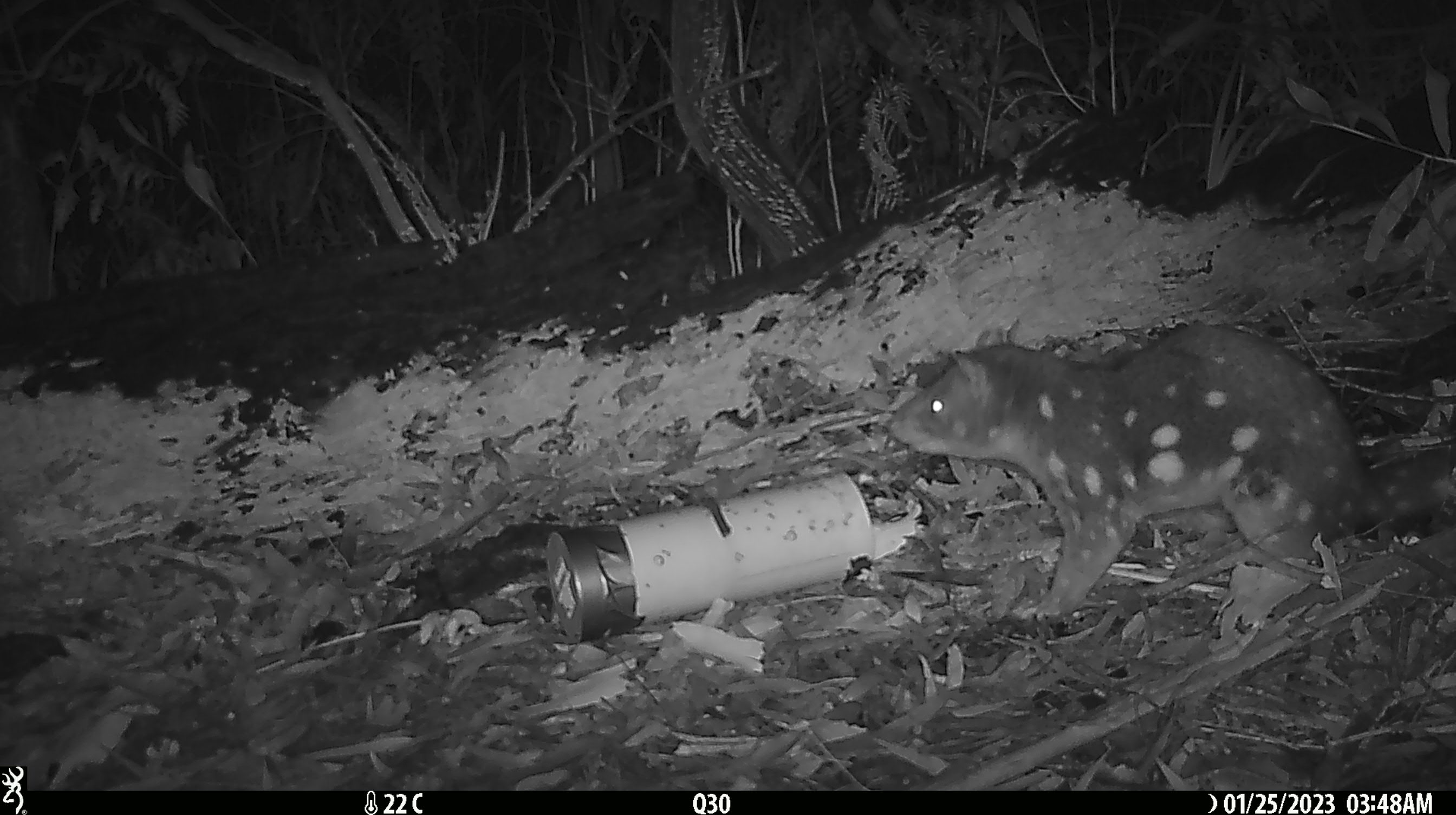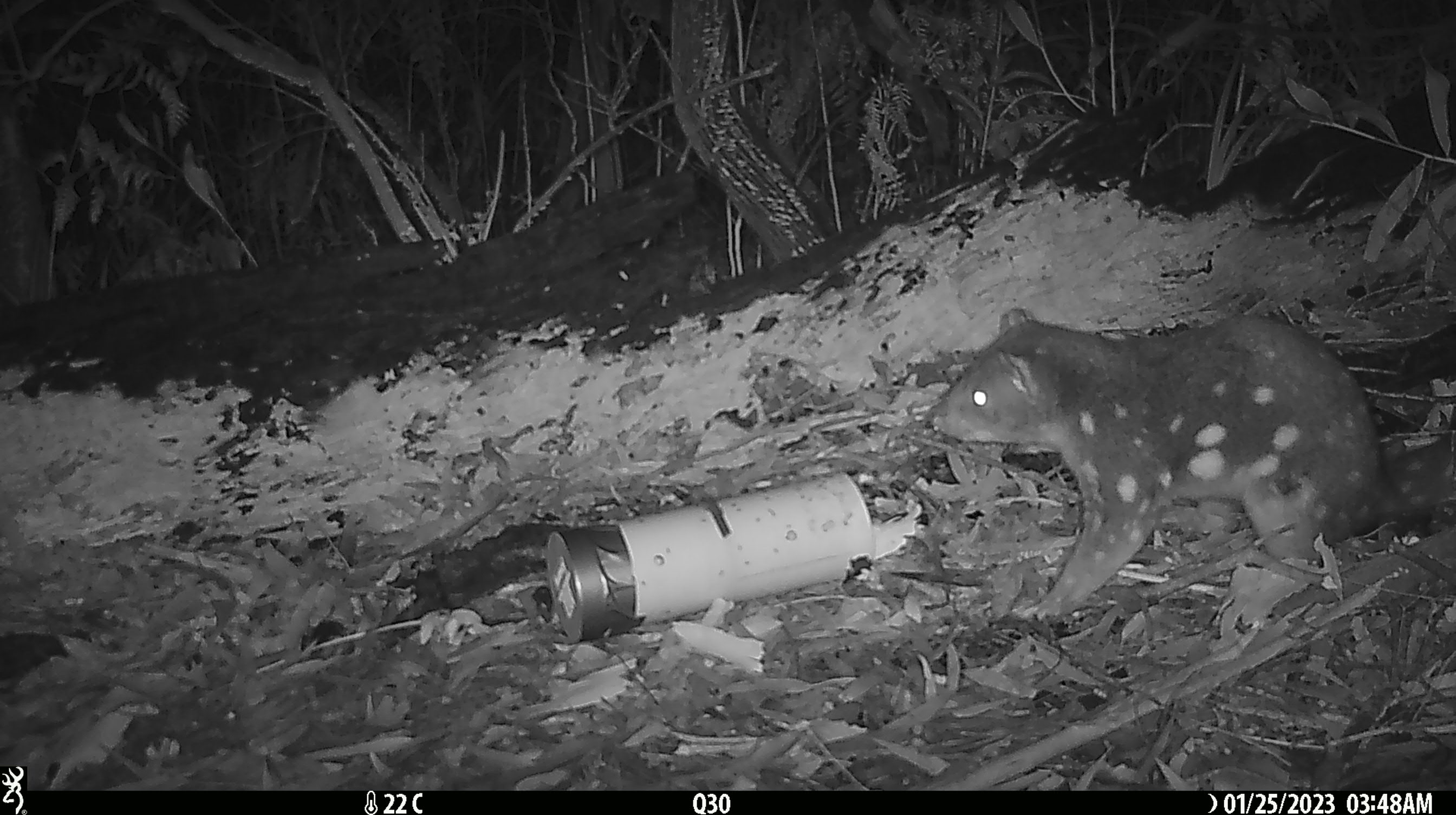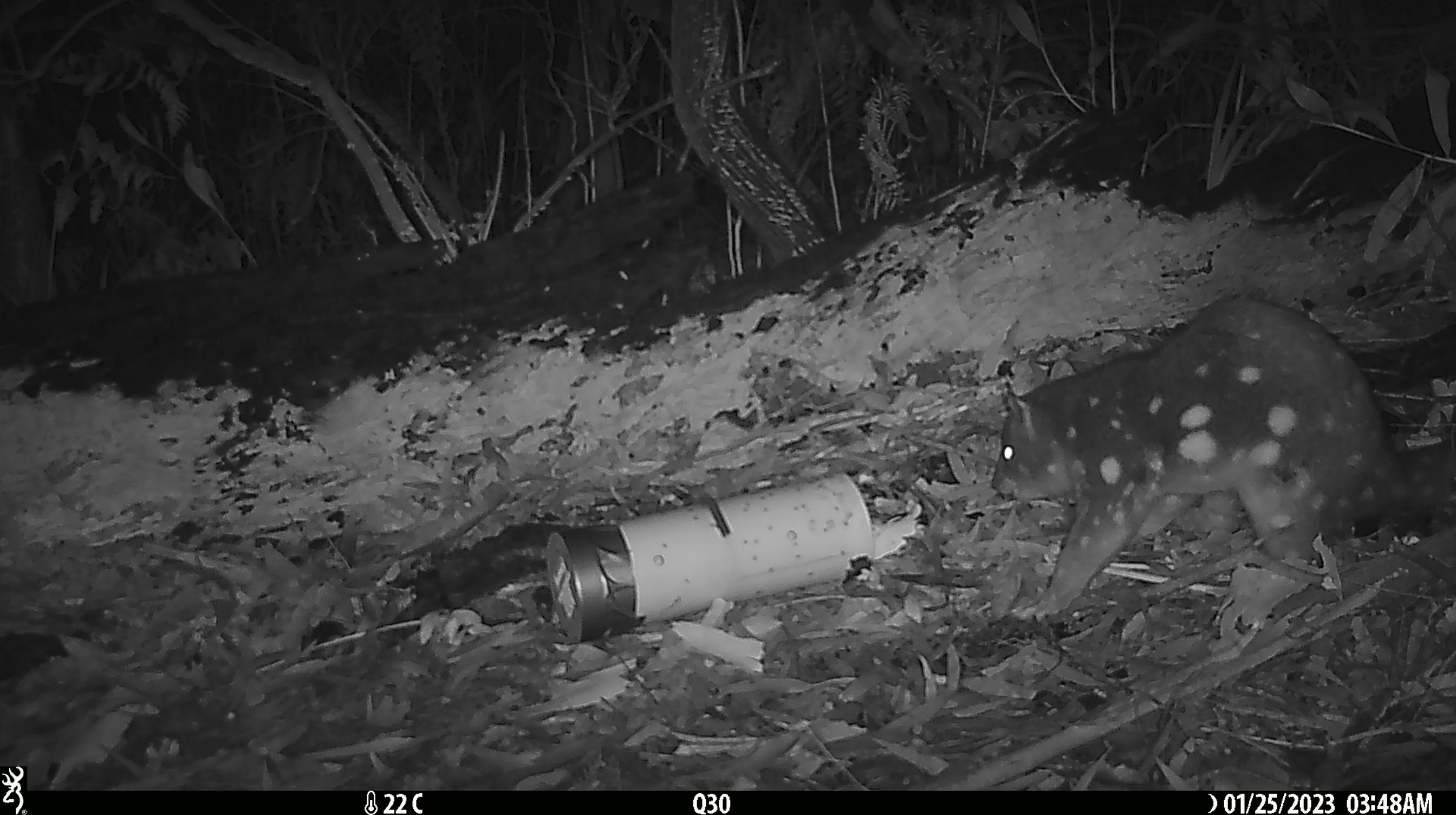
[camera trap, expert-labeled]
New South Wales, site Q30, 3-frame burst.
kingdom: Animalia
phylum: Chordata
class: Mammalia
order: Dasyuromorphia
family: Dasyuridae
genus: Dasyurus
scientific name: Dasyurus maculatus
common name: spotted-tailed quoll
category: quoll